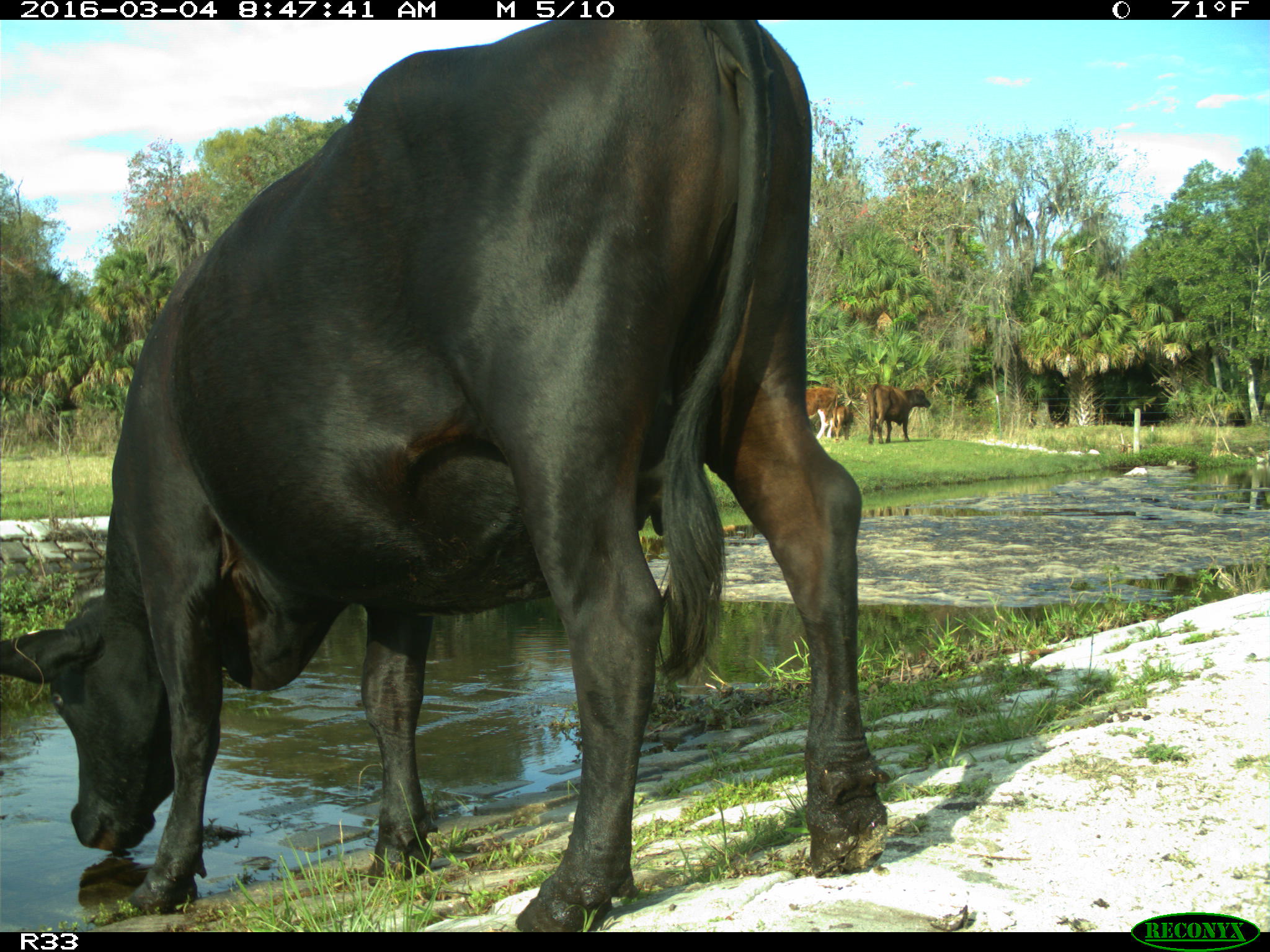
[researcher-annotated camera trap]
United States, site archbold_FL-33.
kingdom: Animalia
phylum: Chordata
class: Mammalia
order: Artiodactyla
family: Bovidae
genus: Bos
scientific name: Bos taurus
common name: domestic cow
Bos taurus (domestic cow).